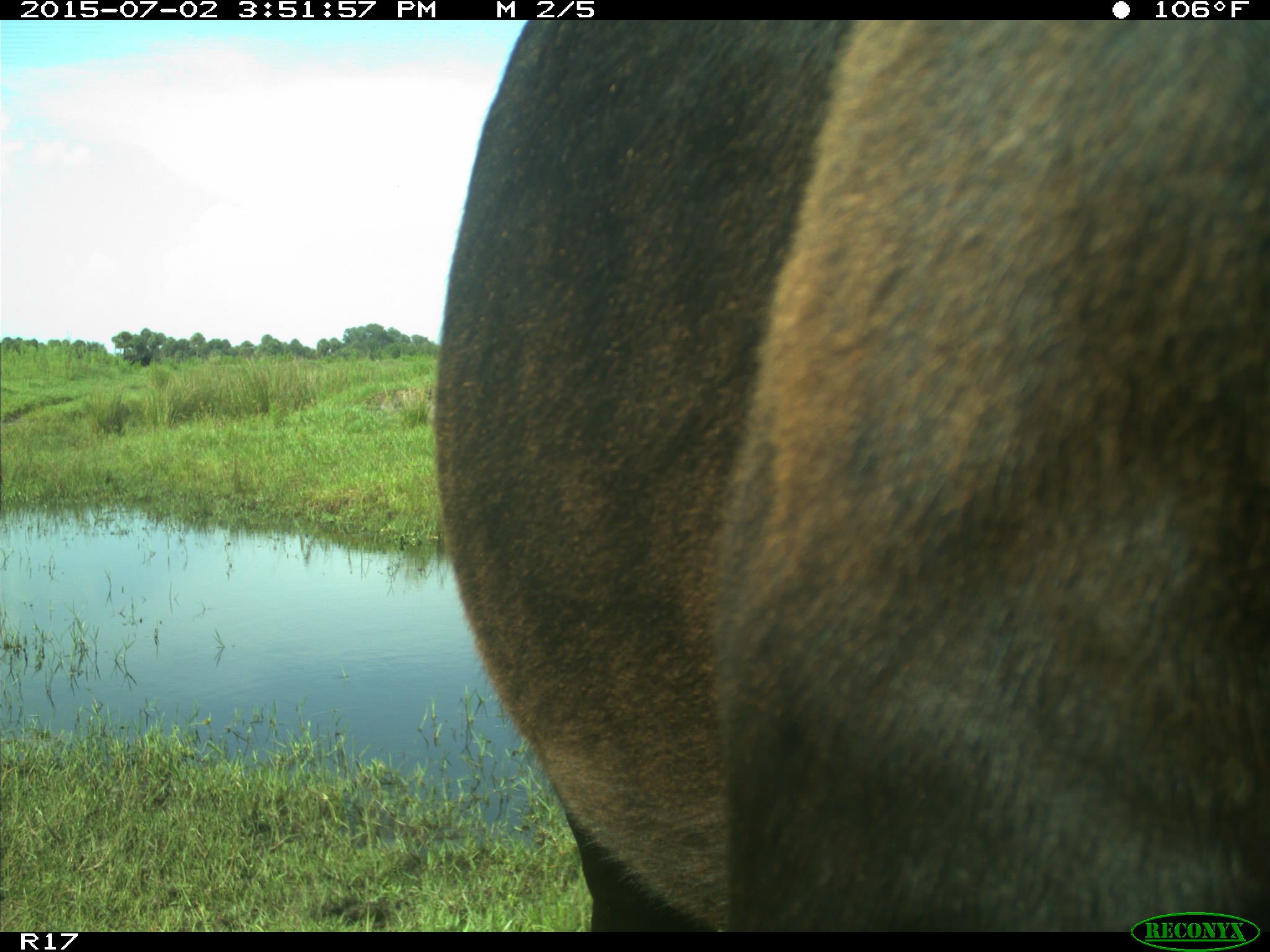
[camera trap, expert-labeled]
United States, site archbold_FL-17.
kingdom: Animalia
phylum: Chordata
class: Mammalia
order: Artiodactyla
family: Bovidae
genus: Bos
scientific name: Bos taurus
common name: domestic cow